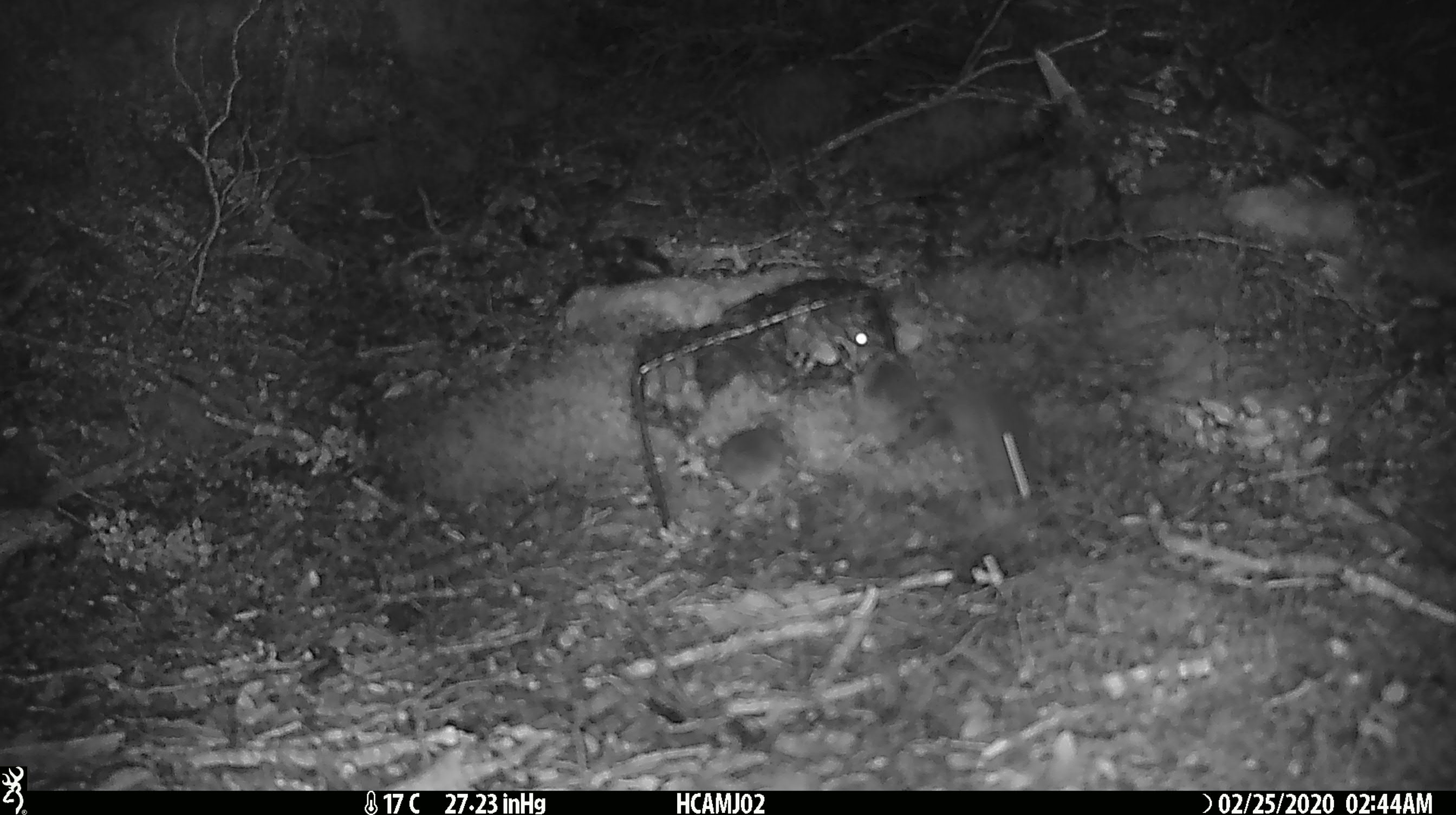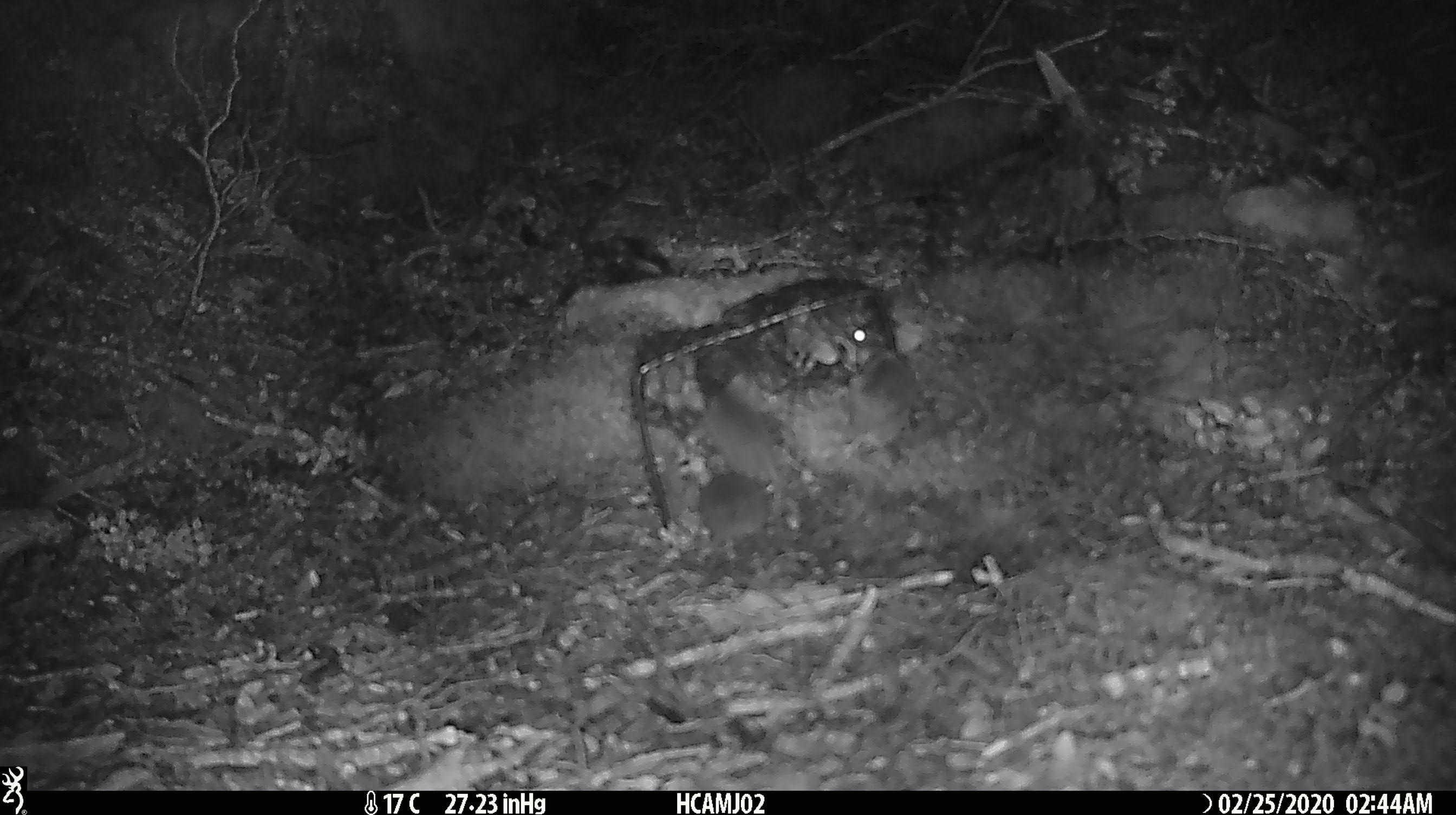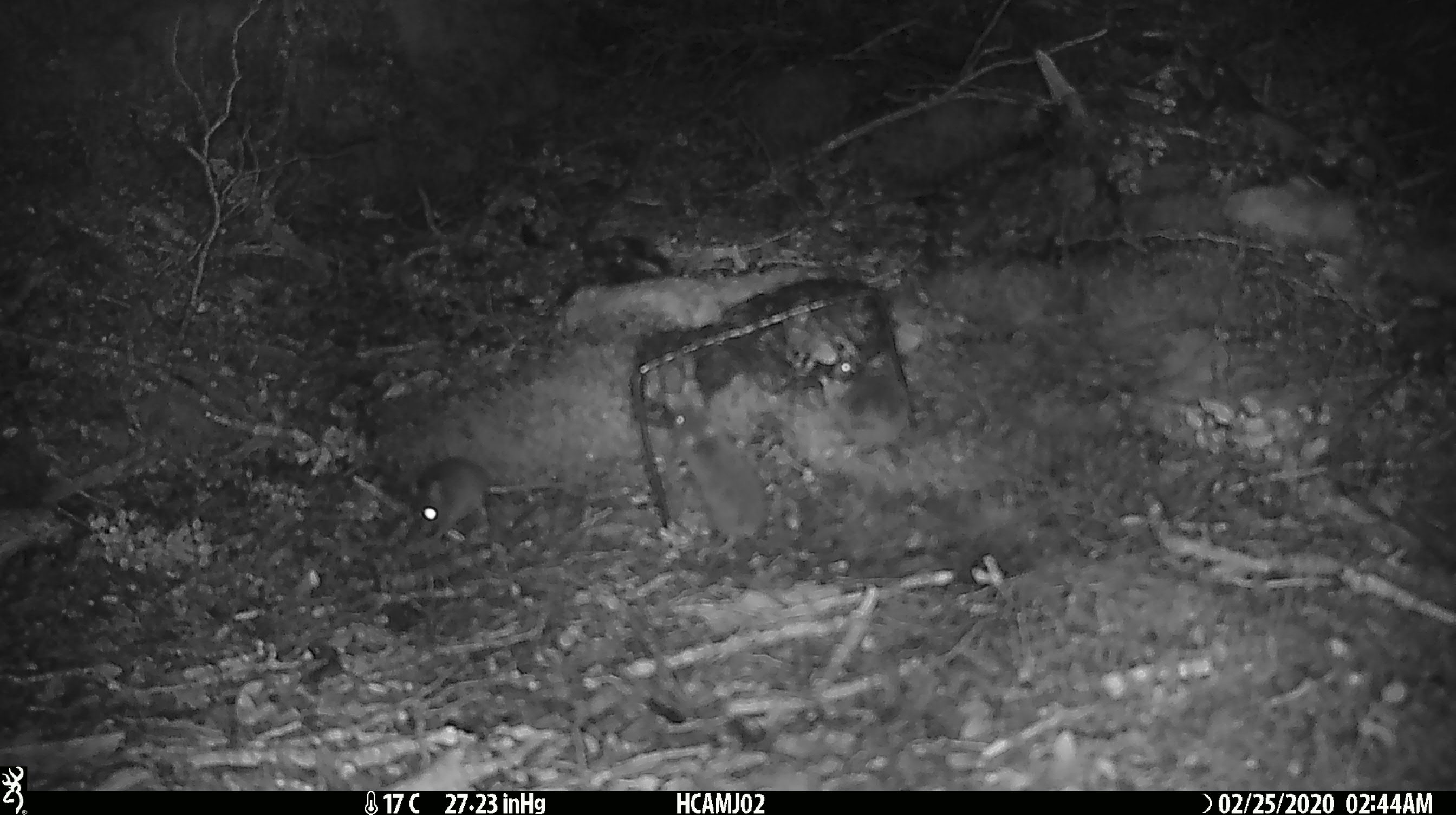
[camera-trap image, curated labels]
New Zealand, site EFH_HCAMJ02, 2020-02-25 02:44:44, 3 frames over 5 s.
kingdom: Animalia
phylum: Chordata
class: Mammalia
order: Rodentia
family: Muridae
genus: Mus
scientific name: Mus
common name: mouse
Mouse (Mus).